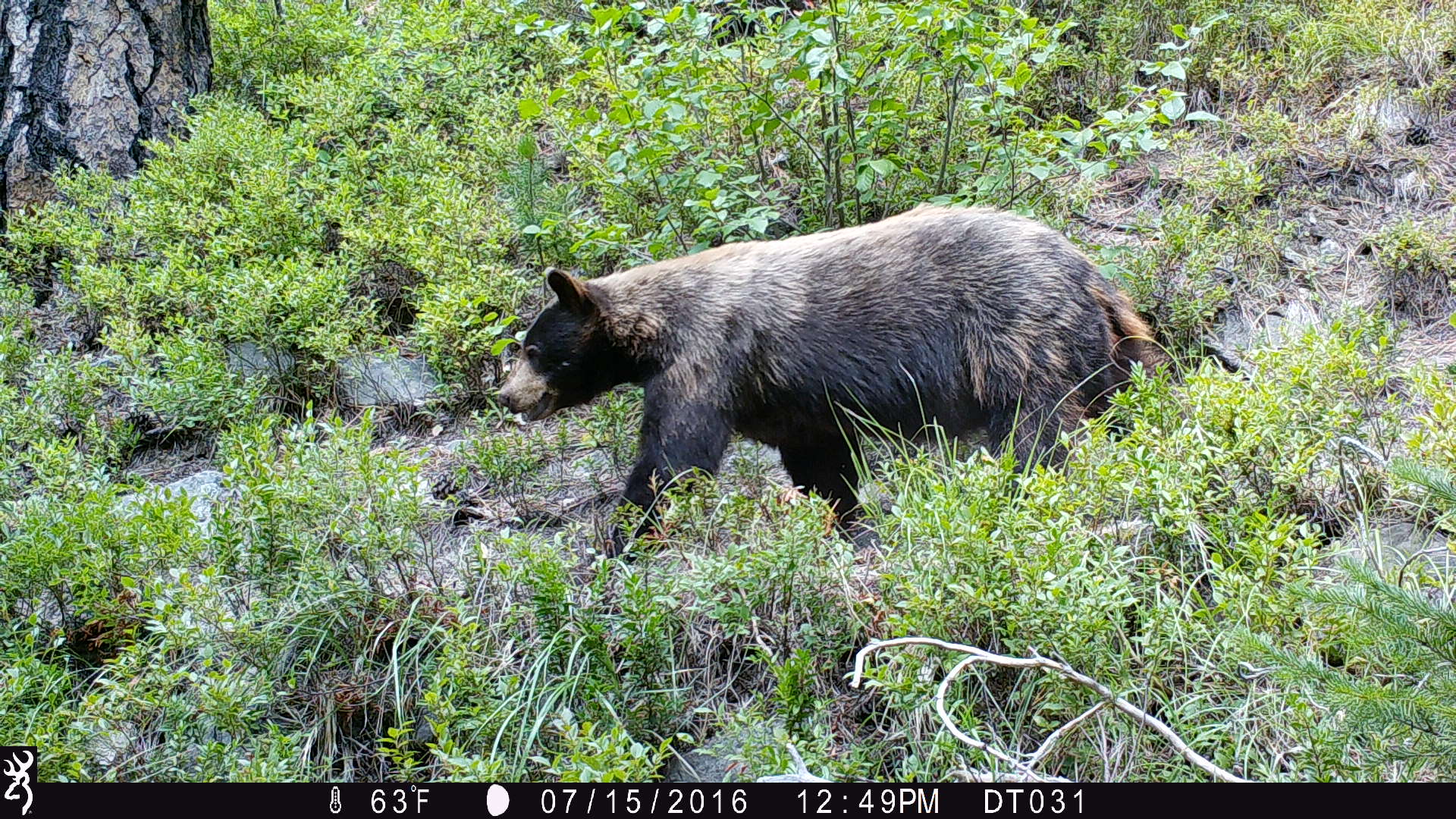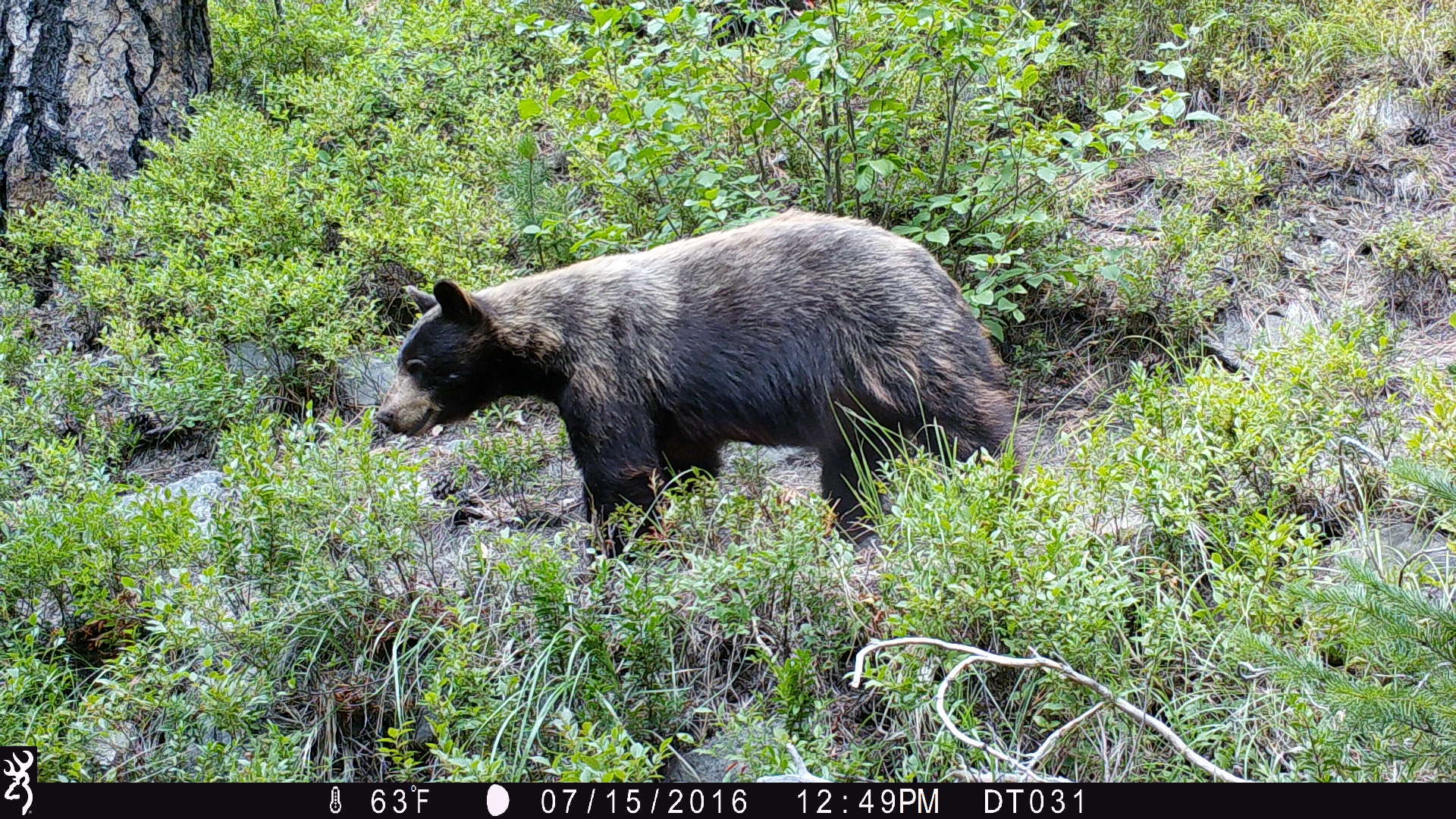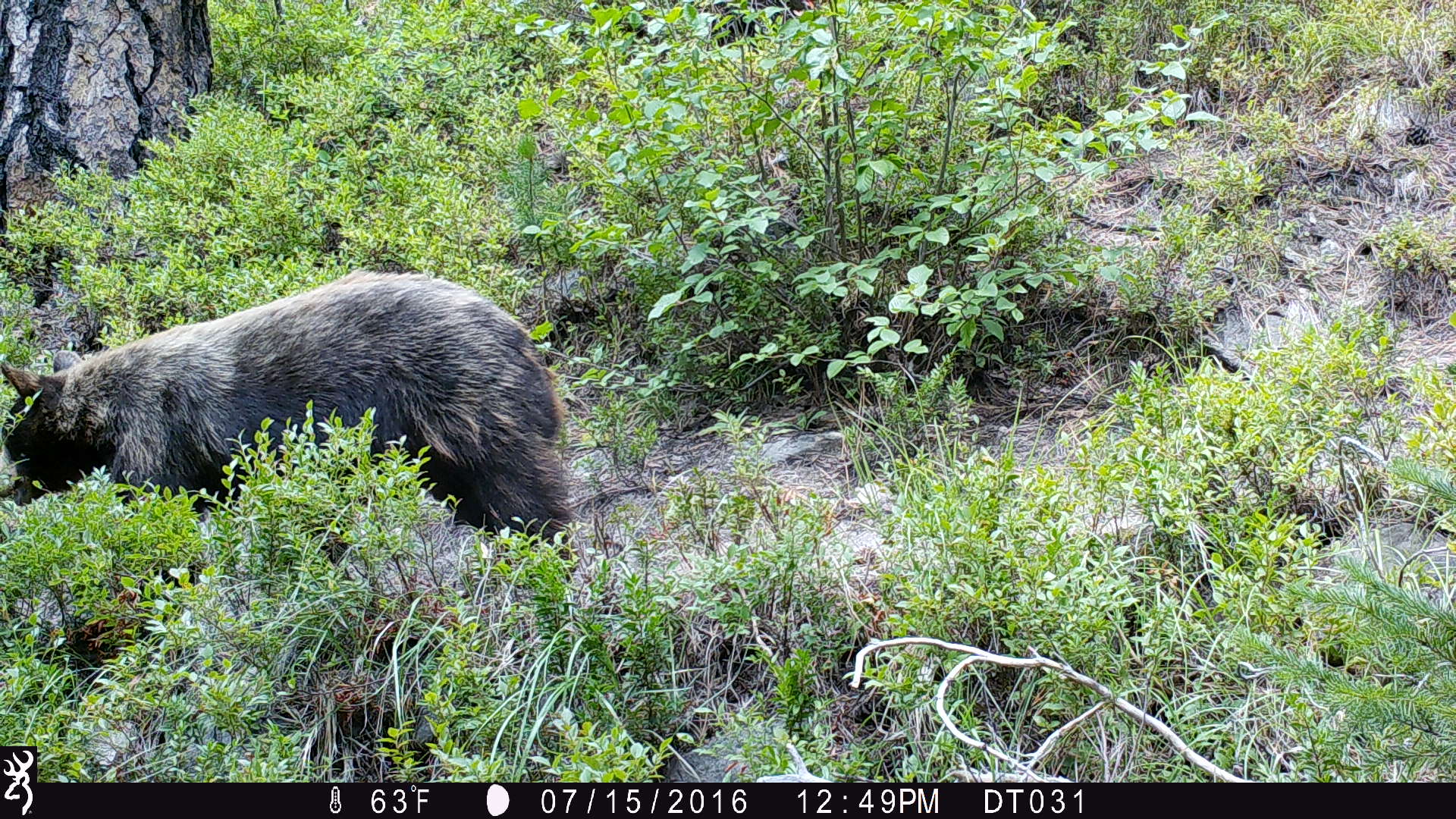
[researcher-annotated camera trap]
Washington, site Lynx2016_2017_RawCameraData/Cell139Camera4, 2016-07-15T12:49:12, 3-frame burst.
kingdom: Animalia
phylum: Chordata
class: Mammalia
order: Carnivora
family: Ursidae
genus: Ursus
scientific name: Ursus americanus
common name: american black bear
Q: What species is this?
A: Ursus americanus (american black bear).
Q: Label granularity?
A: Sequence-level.